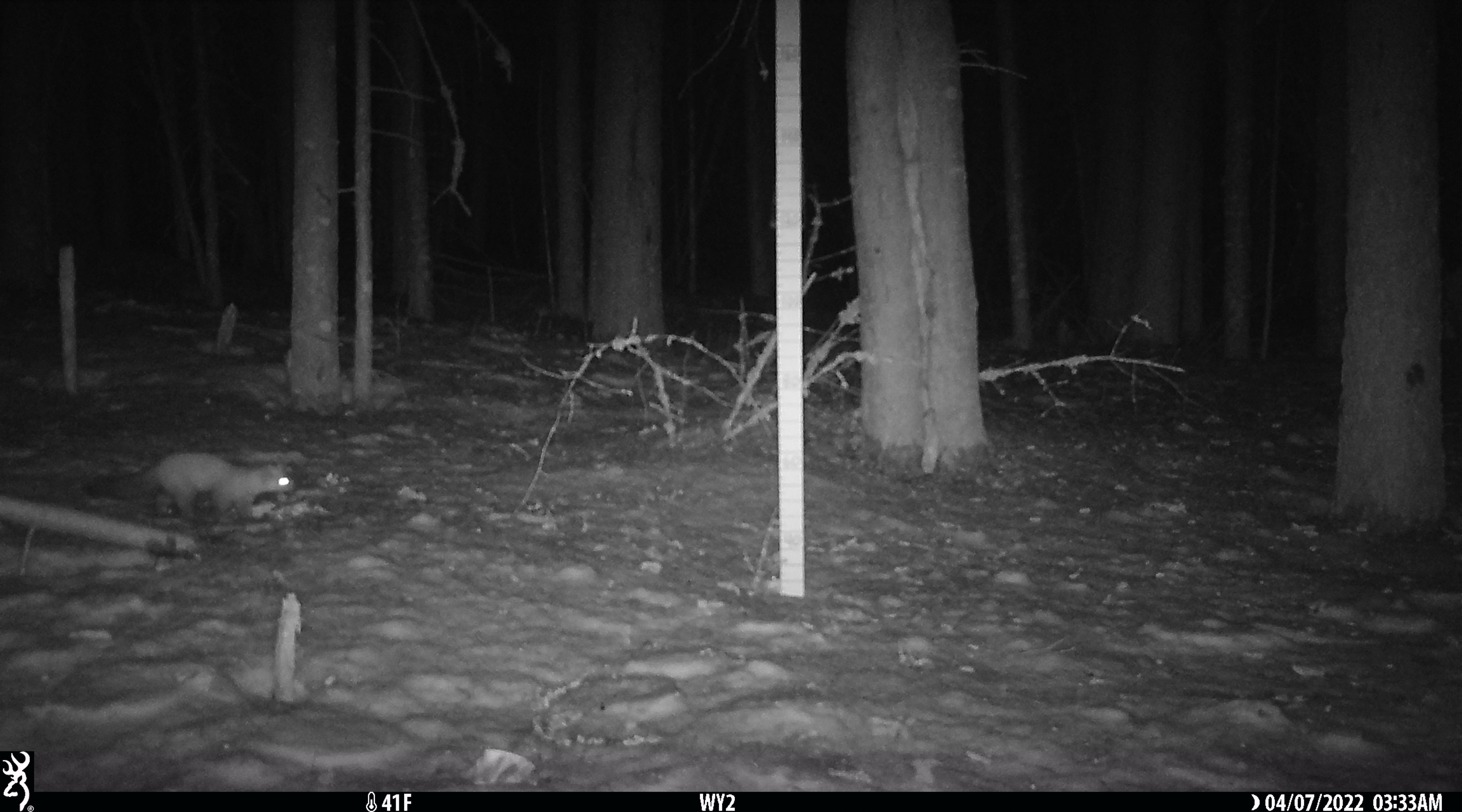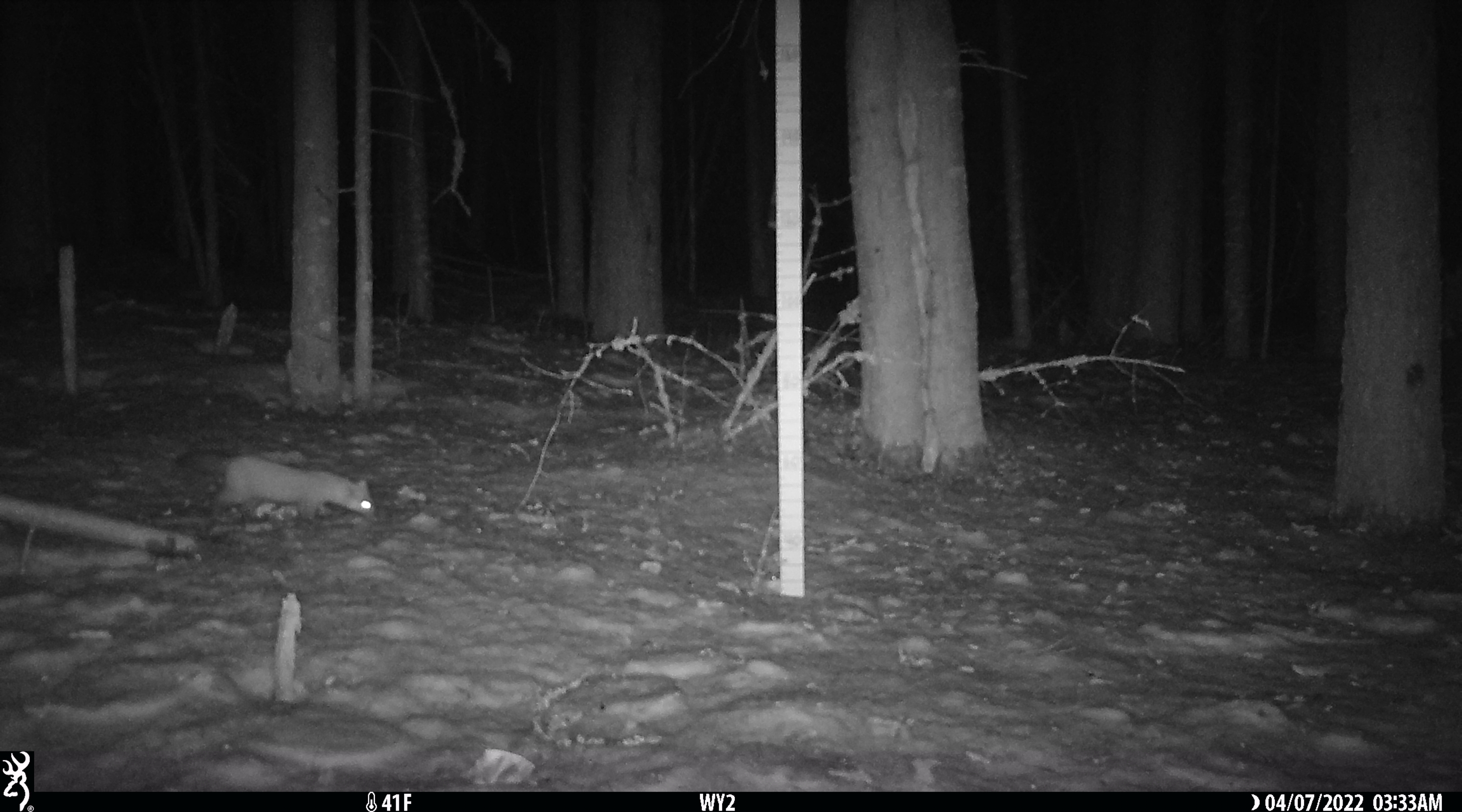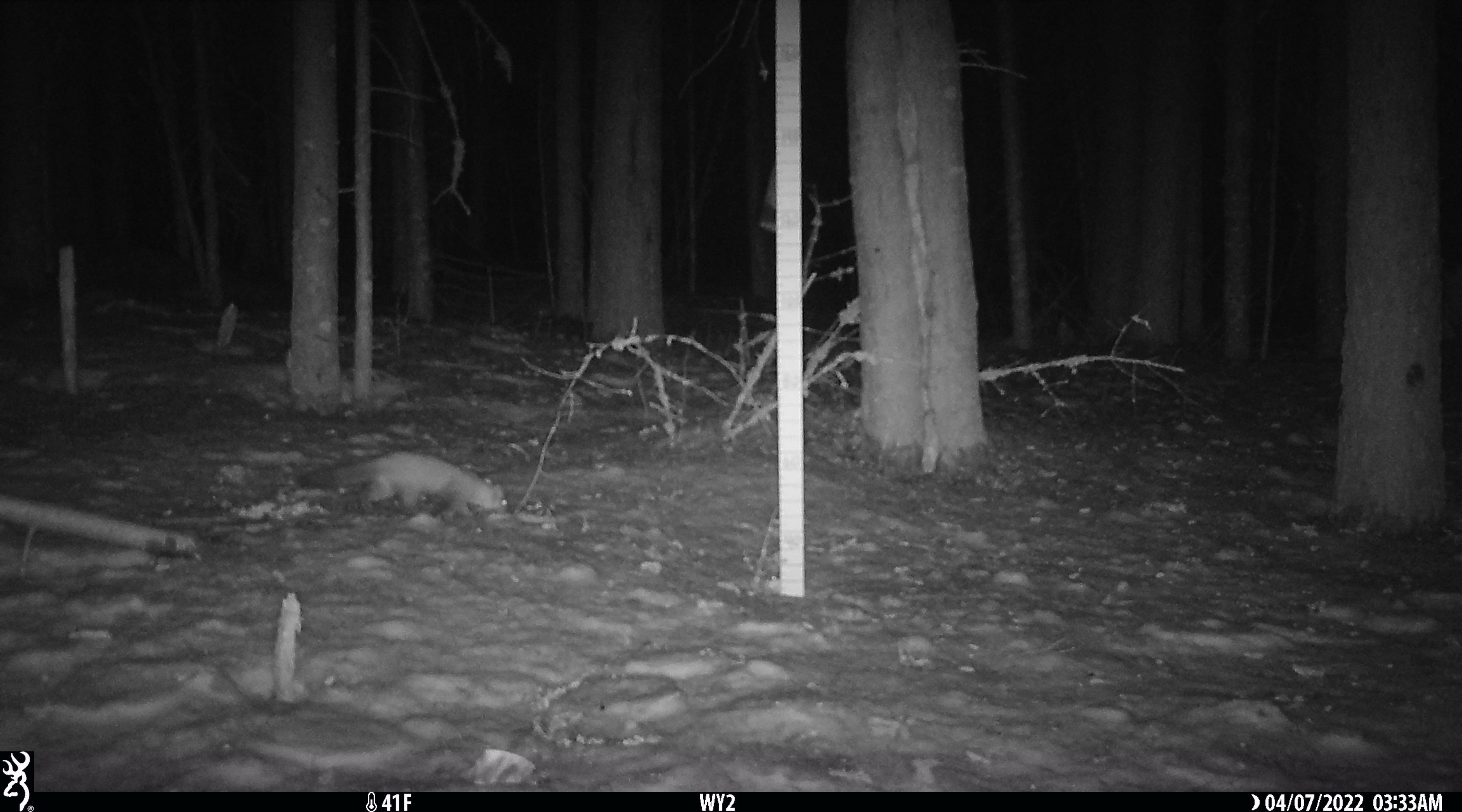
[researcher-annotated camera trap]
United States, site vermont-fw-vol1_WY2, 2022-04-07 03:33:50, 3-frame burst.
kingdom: Animalia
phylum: Chordata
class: Mammalia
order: Carnivora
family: Mustelidae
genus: Martes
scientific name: Martes americana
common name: american marten